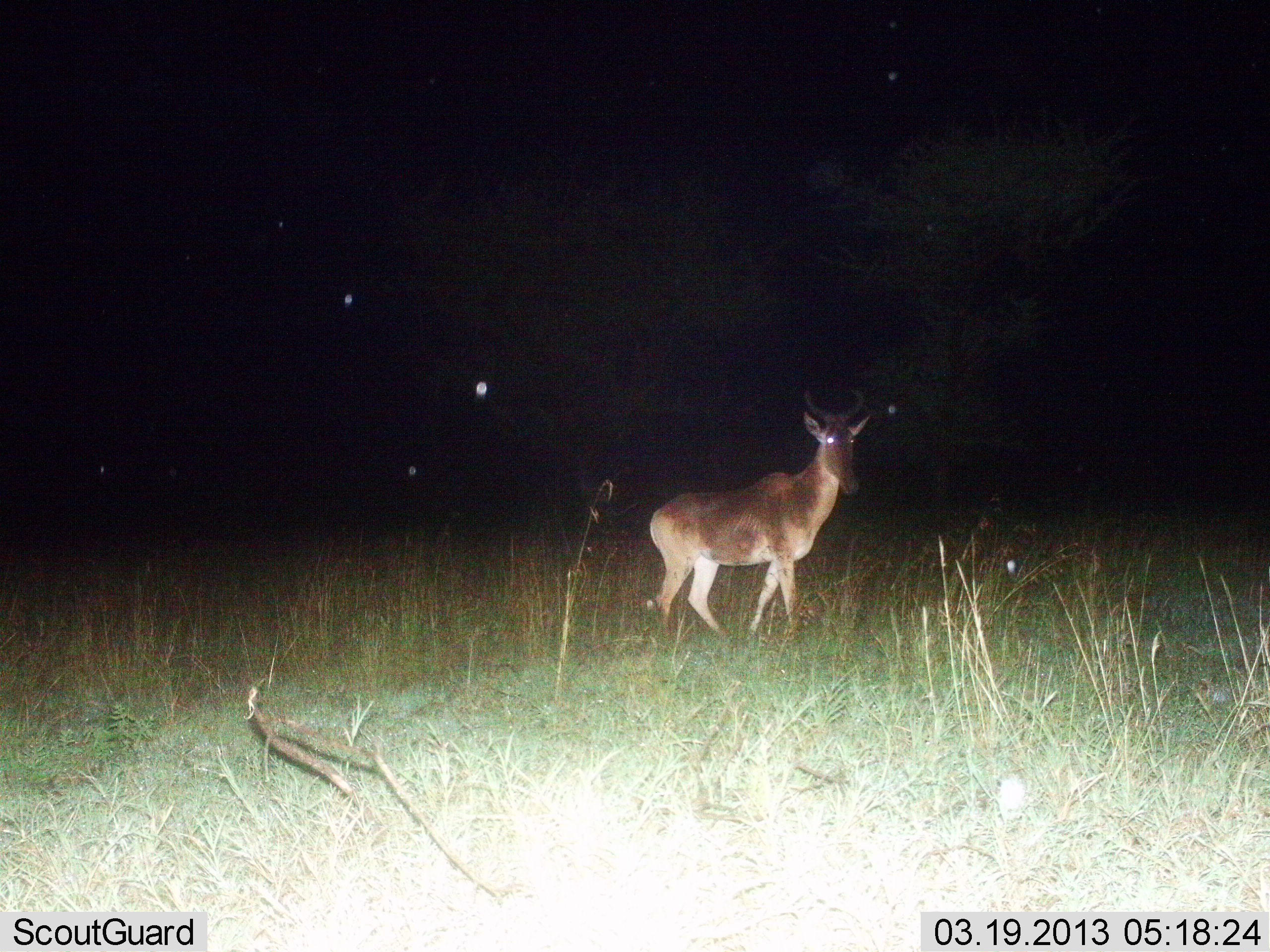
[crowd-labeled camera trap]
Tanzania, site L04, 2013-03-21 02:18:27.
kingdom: Animalia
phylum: Chordata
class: Mammalia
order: Artiodactyla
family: Bovidae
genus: Alcelaphus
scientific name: Alcelaphus buselaphus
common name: hartebeest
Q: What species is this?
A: Hartebeest (Alcelaphus buselaphus).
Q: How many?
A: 1.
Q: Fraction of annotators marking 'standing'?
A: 82%.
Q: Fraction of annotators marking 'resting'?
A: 0%.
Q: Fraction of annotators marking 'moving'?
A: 18%.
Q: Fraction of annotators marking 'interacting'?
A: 0%.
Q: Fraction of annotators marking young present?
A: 0%.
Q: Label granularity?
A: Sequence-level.